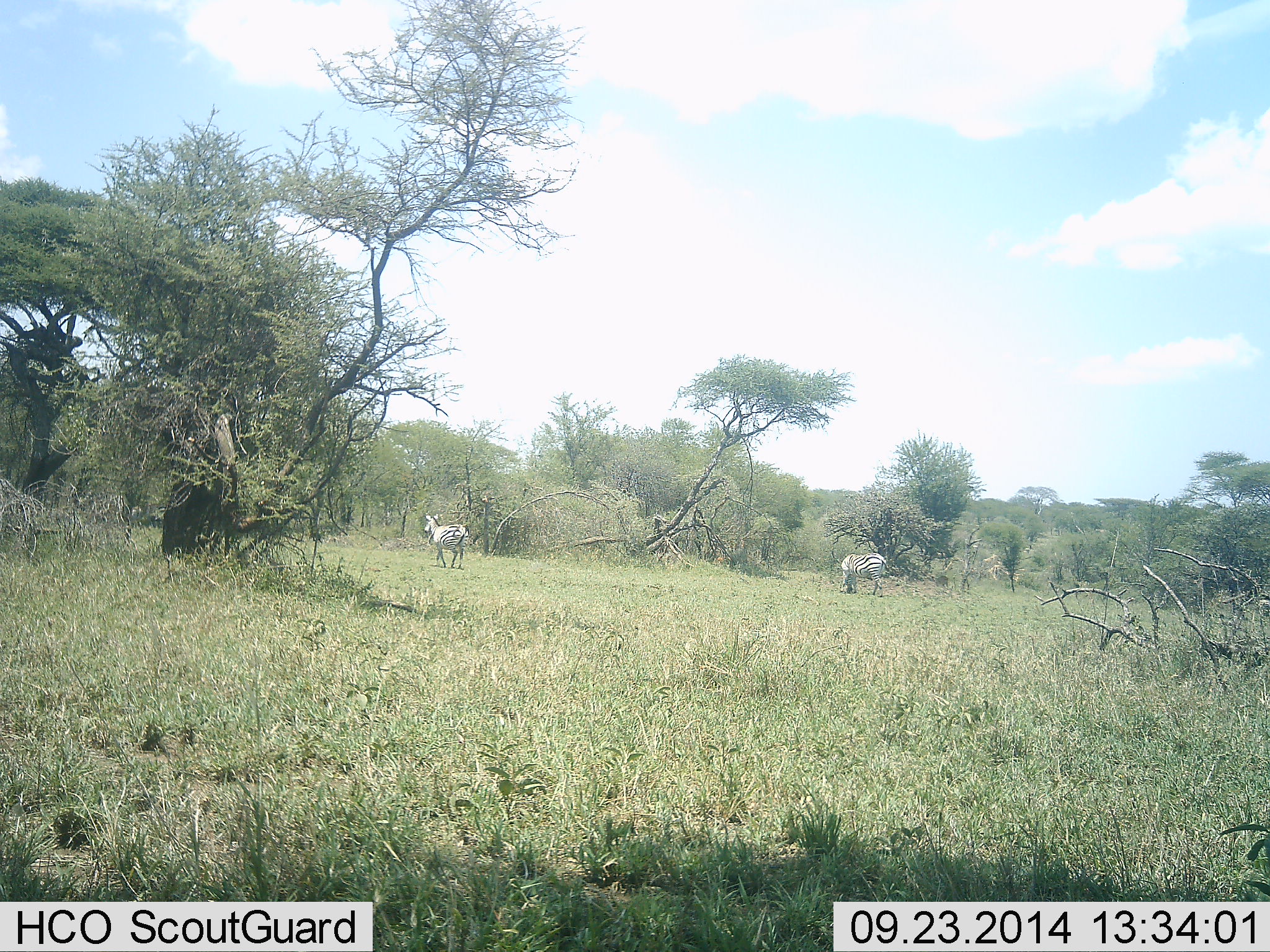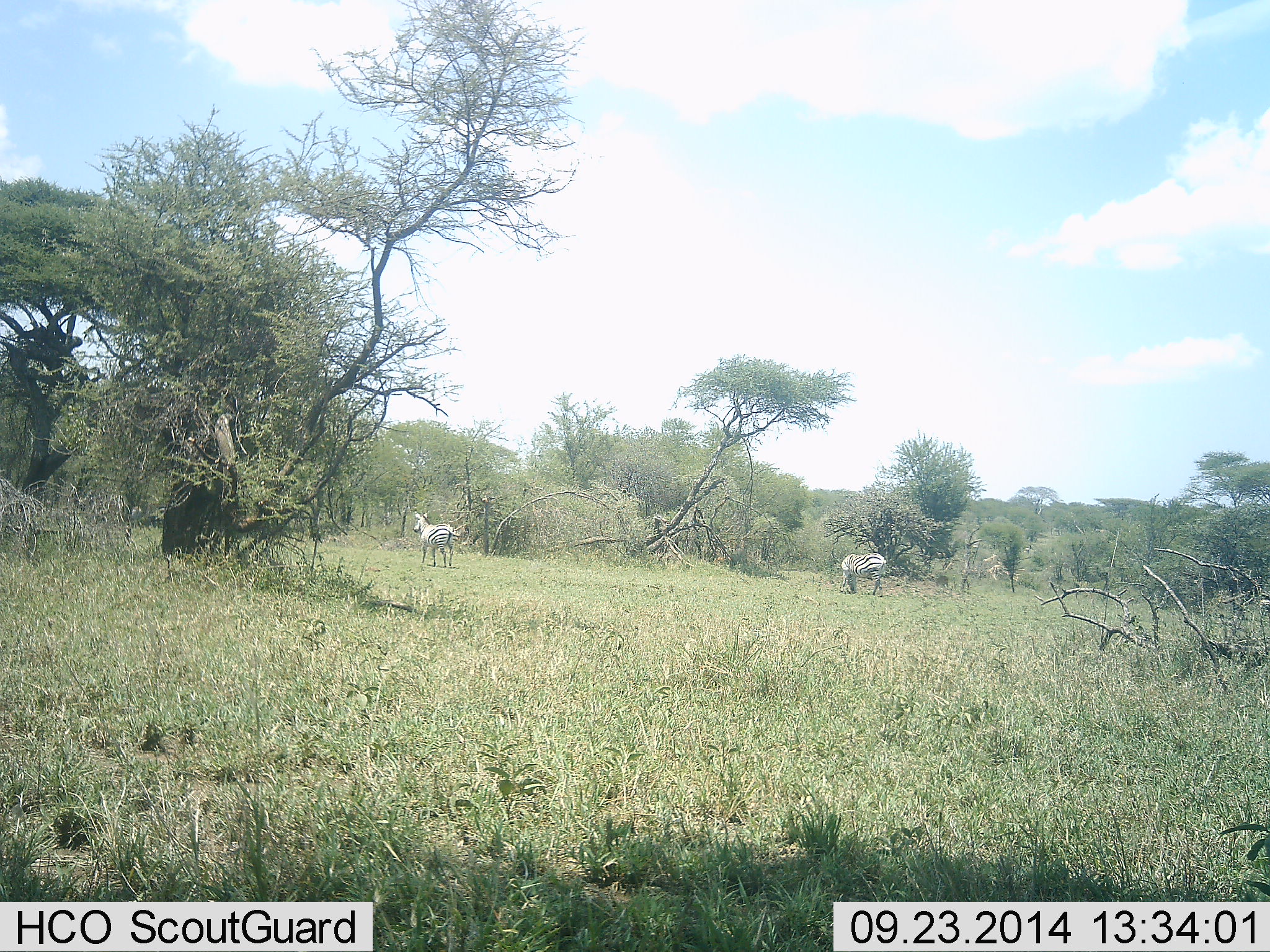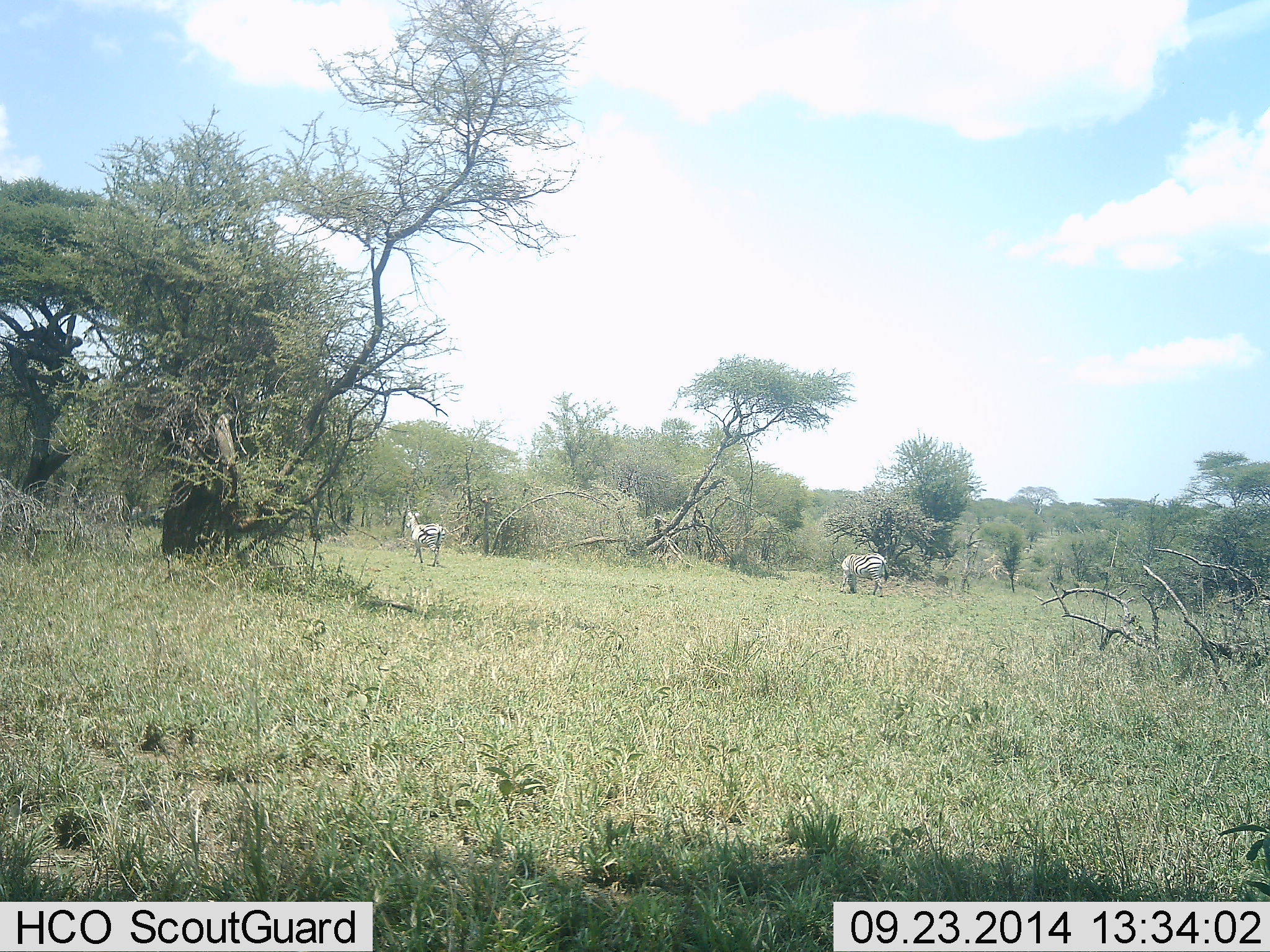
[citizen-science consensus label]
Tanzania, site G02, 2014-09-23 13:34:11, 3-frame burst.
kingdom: Animalia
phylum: Chordata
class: Mammalia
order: Perissodactyla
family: Equidae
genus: Equus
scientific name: Equus quagga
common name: plains zebra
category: zebra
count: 2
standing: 40%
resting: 0%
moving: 50%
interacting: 0%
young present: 0%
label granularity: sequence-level